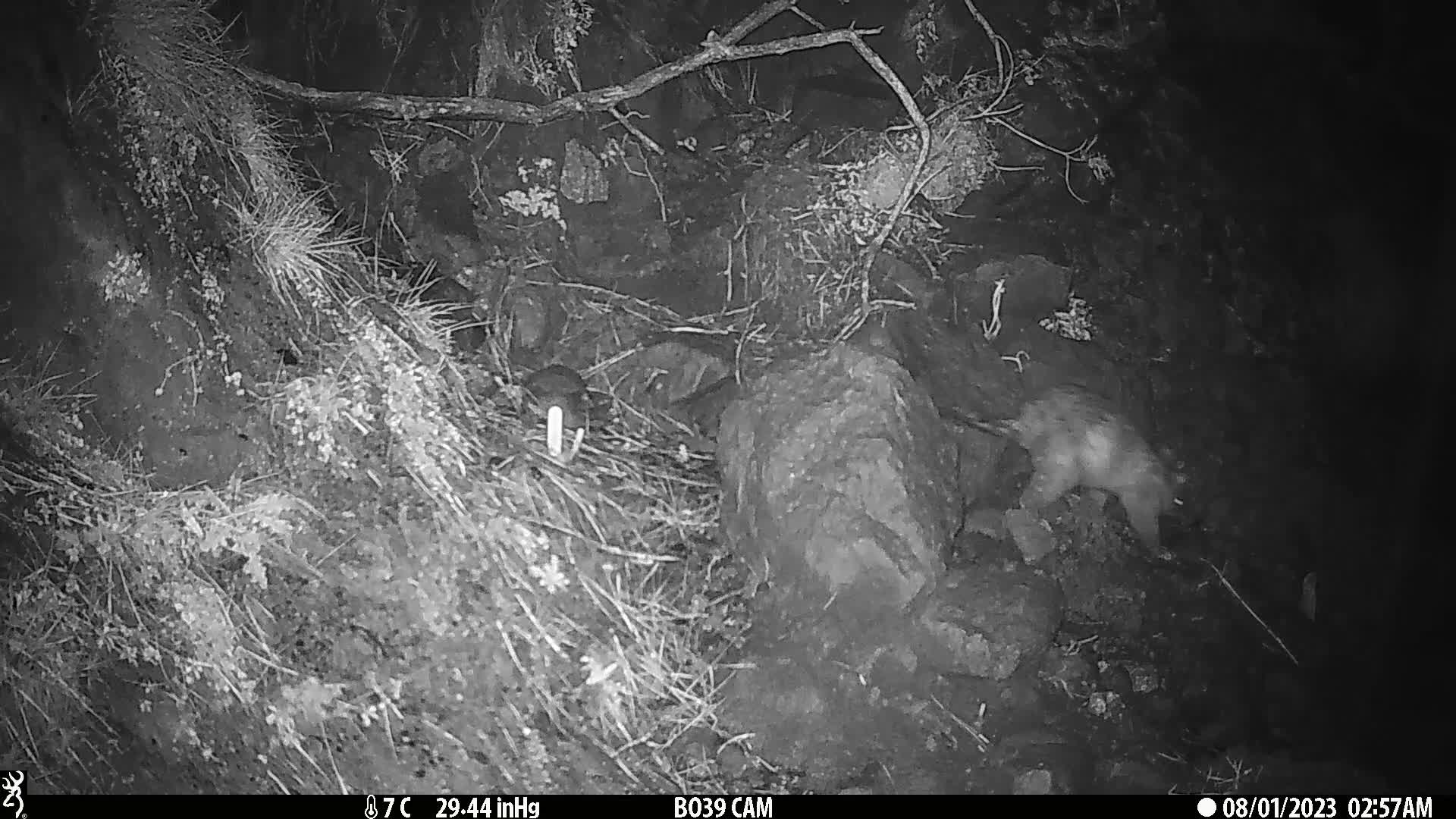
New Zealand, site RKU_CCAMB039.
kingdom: Animalia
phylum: Chordata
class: Mammalia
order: Diprotodontia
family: Phalangeridae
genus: Trichosurus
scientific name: Trichosurus vulpecula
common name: common brushtail possum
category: possum